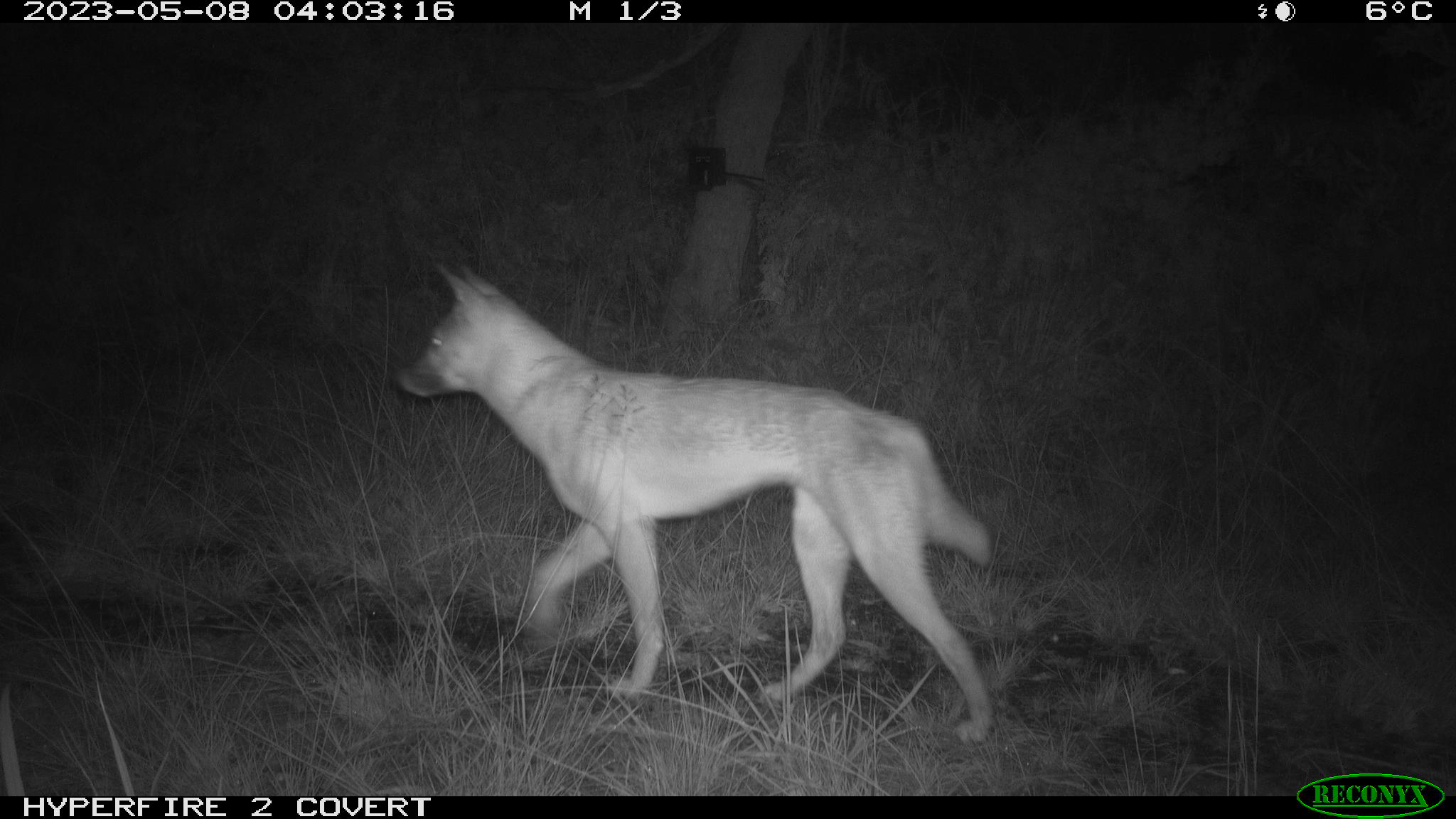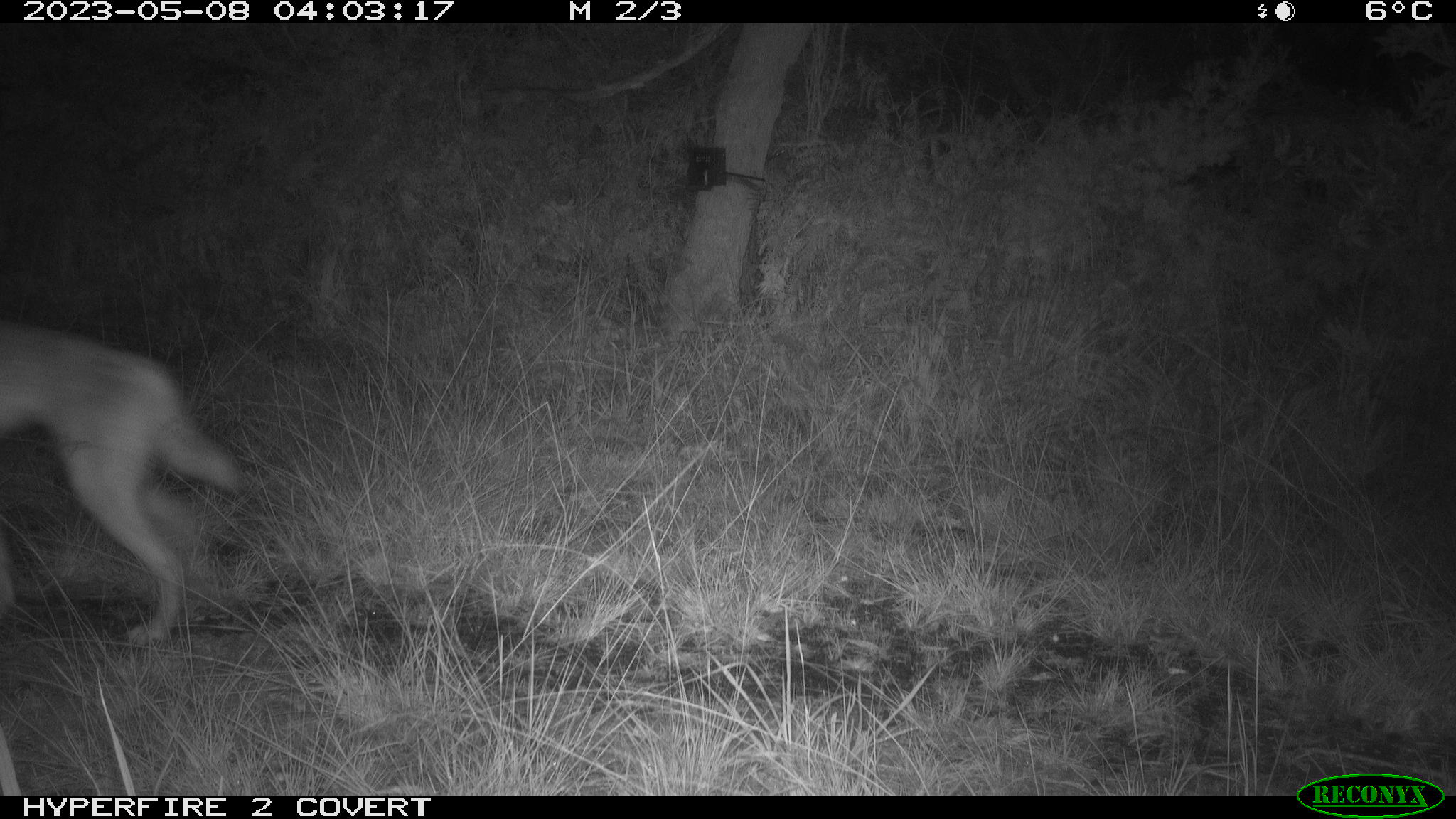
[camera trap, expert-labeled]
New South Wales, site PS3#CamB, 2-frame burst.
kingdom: Animalia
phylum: Chordata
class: Mammalia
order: Carnivora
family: Canidae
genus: Canis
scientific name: Canis familiaris dingo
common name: dingo